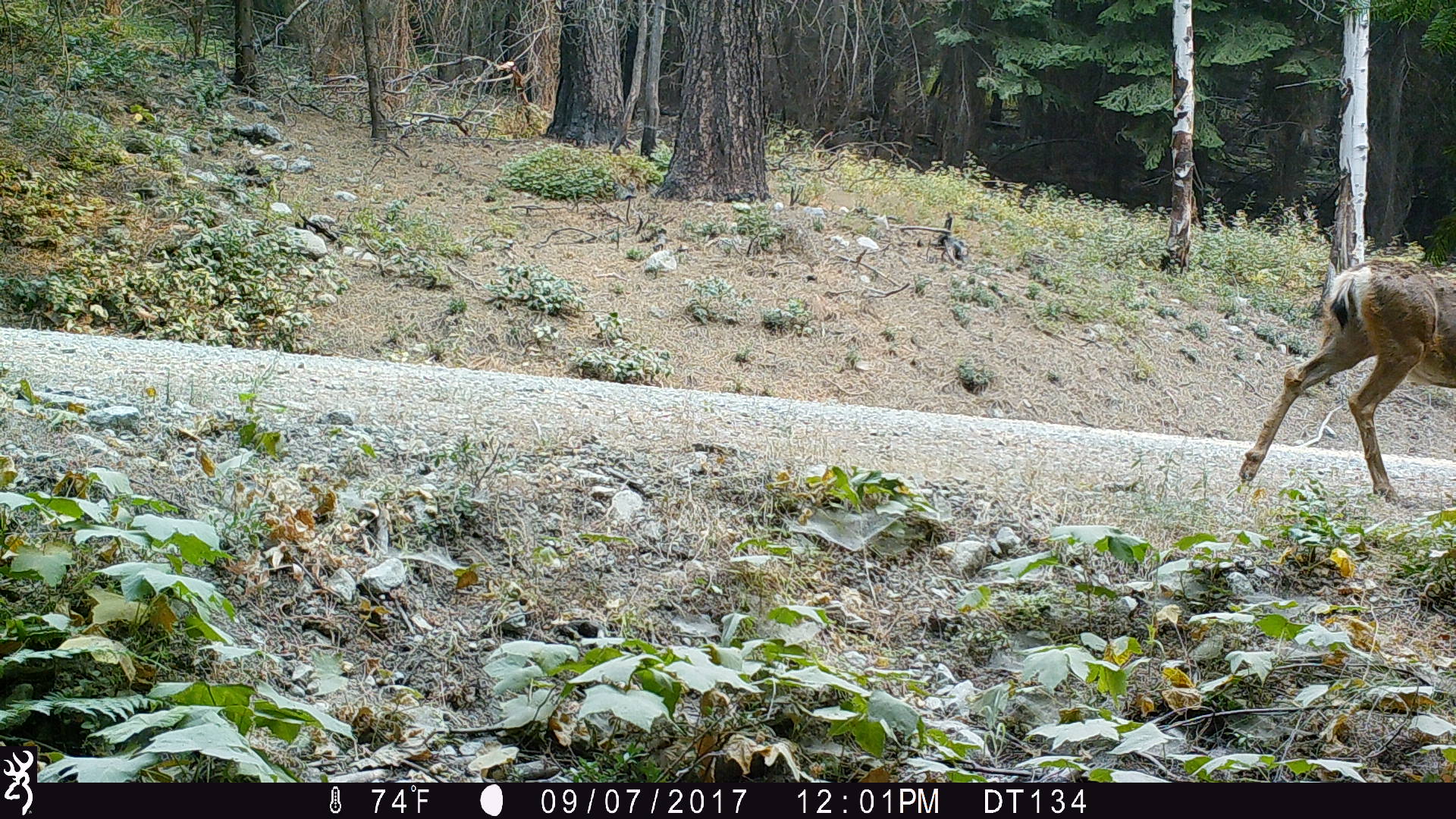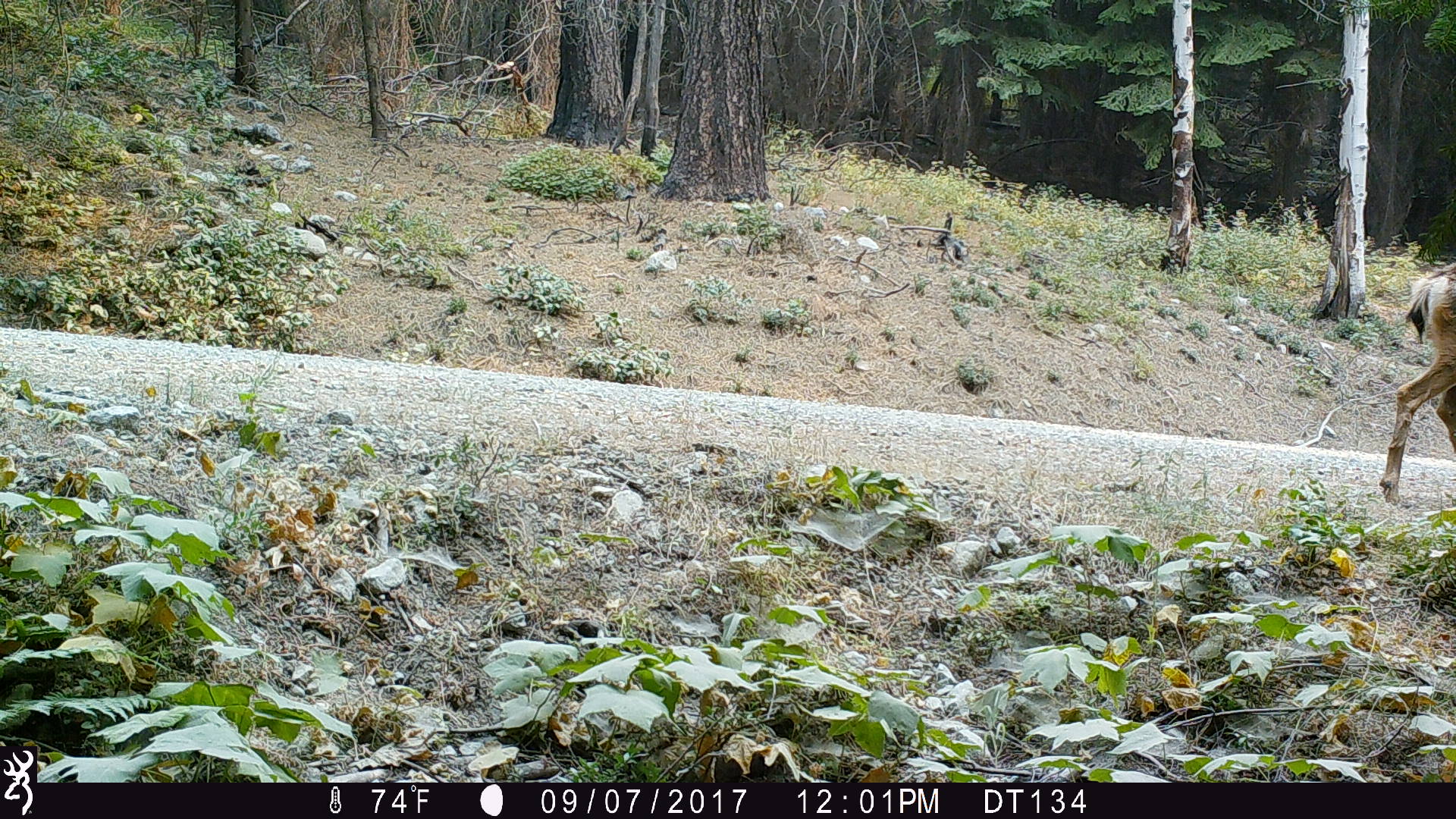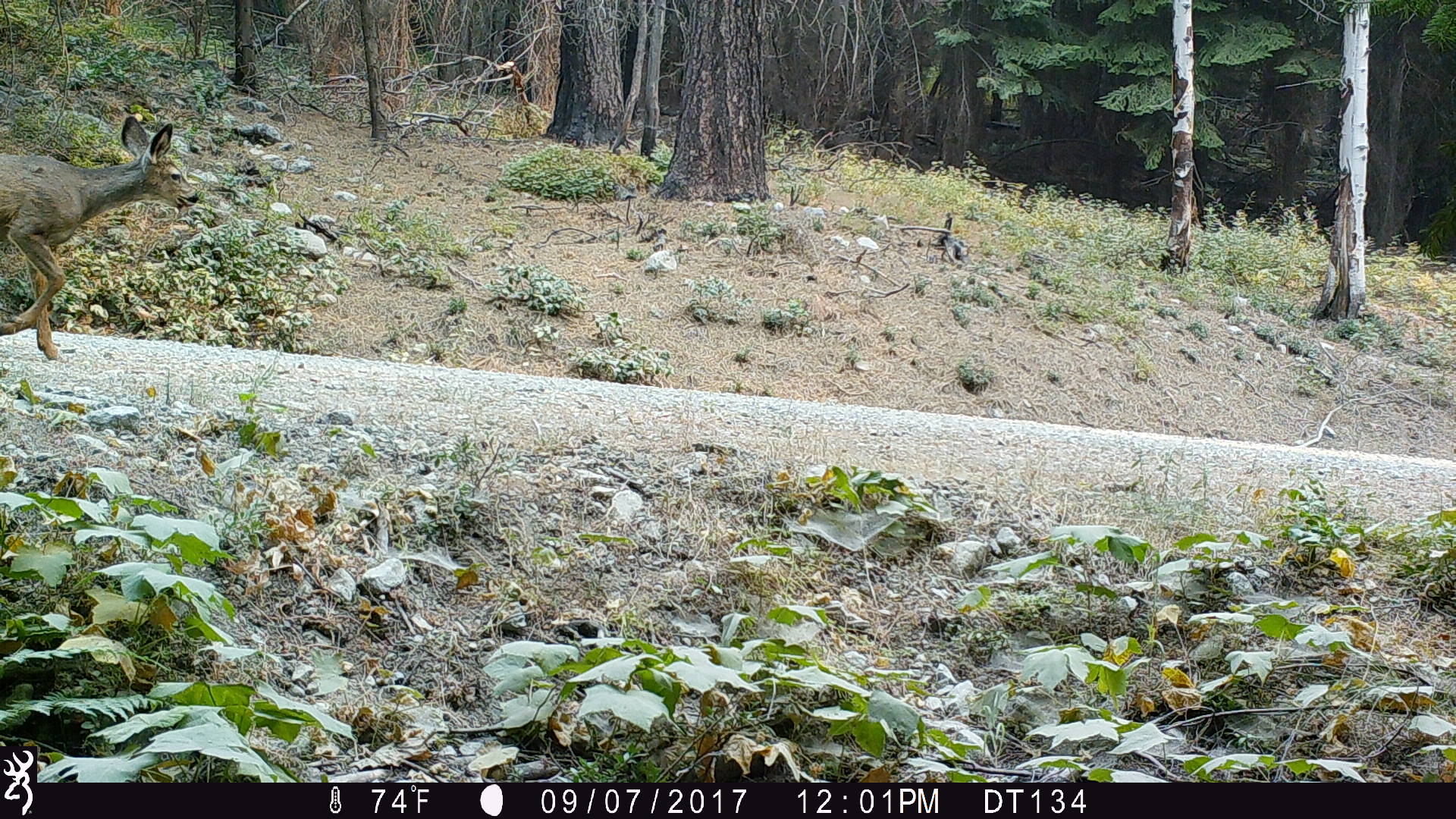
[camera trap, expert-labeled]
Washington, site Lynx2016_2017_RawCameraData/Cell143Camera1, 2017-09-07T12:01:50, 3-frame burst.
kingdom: Animalia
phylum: Chordata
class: Mammalia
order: Artiodactyla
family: Cervidae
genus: Odocoileus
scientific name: Odocoileus hemionus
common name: mule deer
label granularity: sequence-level